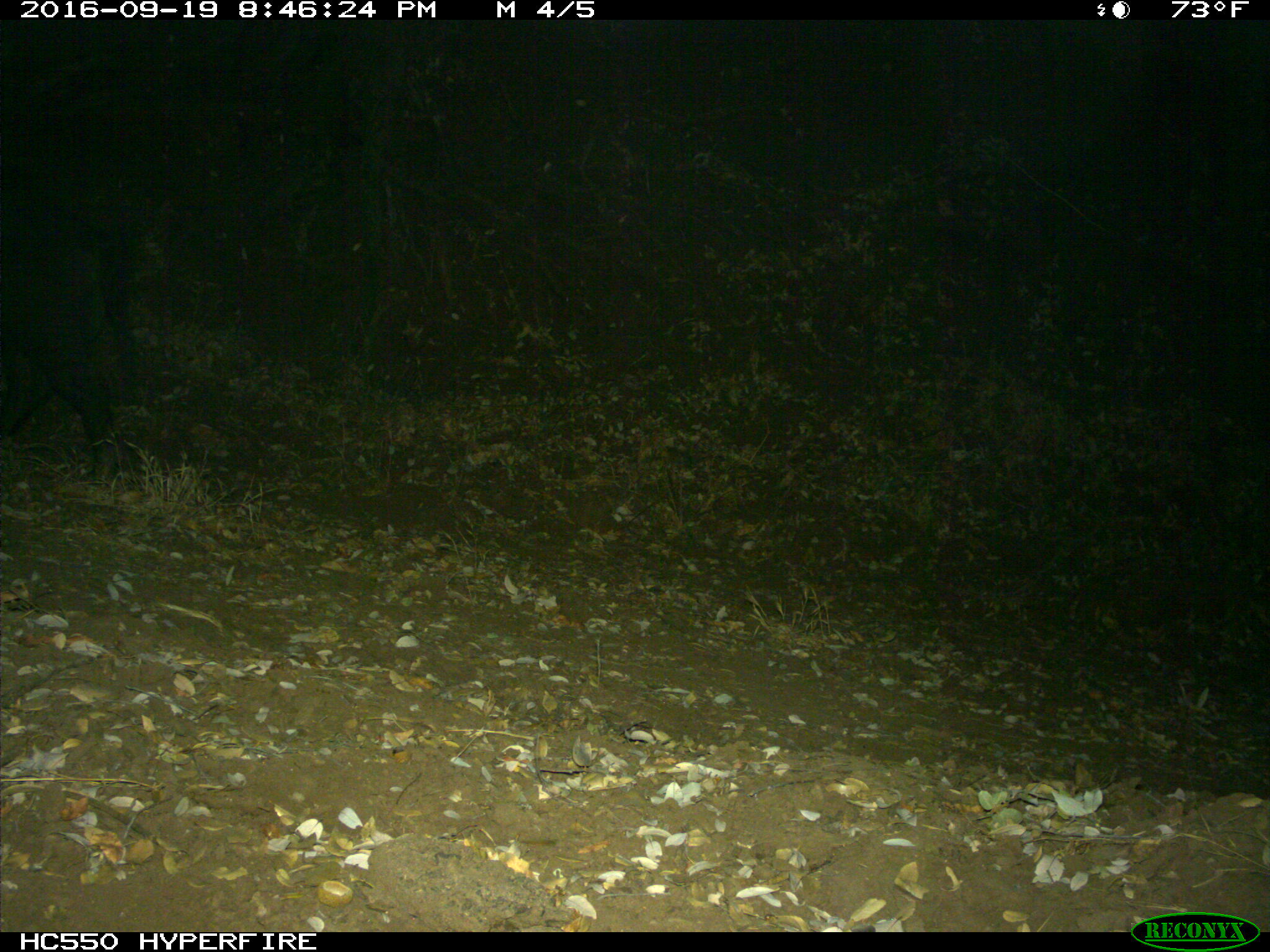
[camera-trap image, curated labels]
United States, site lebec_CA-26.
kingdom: Animalia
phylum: Chordata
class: Mammalia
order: Artiodactyla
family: Suidae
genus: Sus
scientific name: Sus scrofa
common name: wild boar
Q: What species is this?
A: Sus scrofa (wild boar).